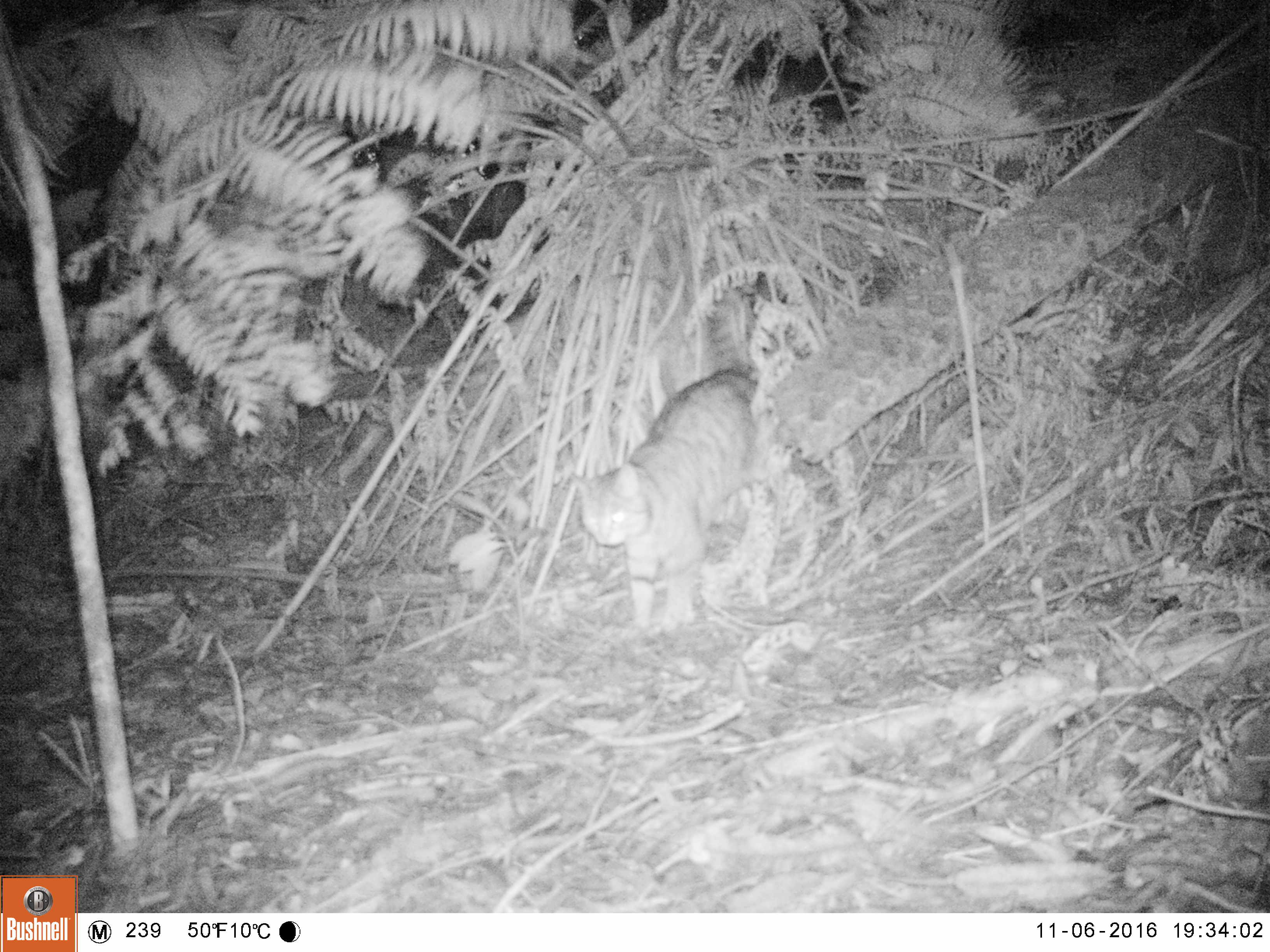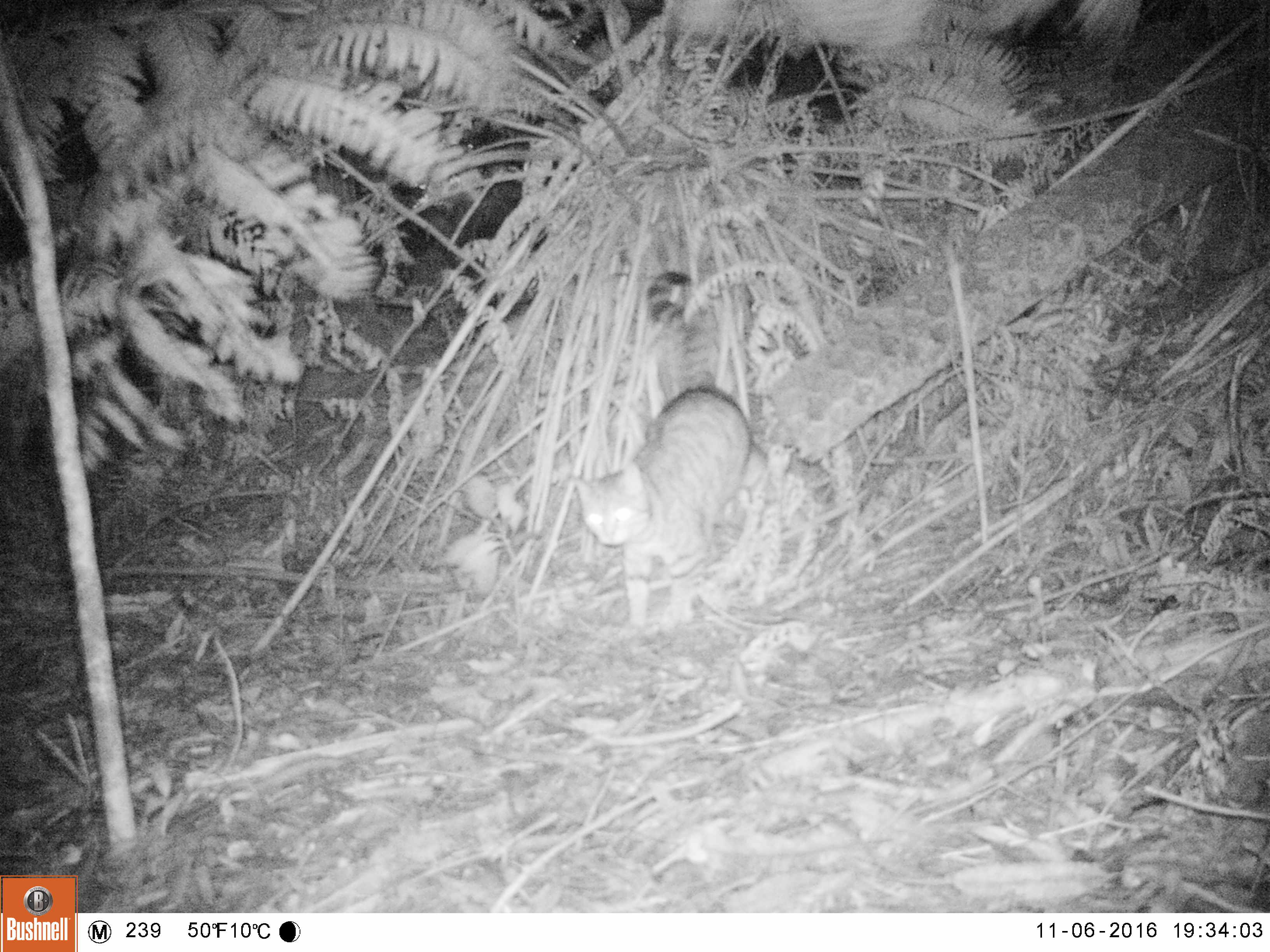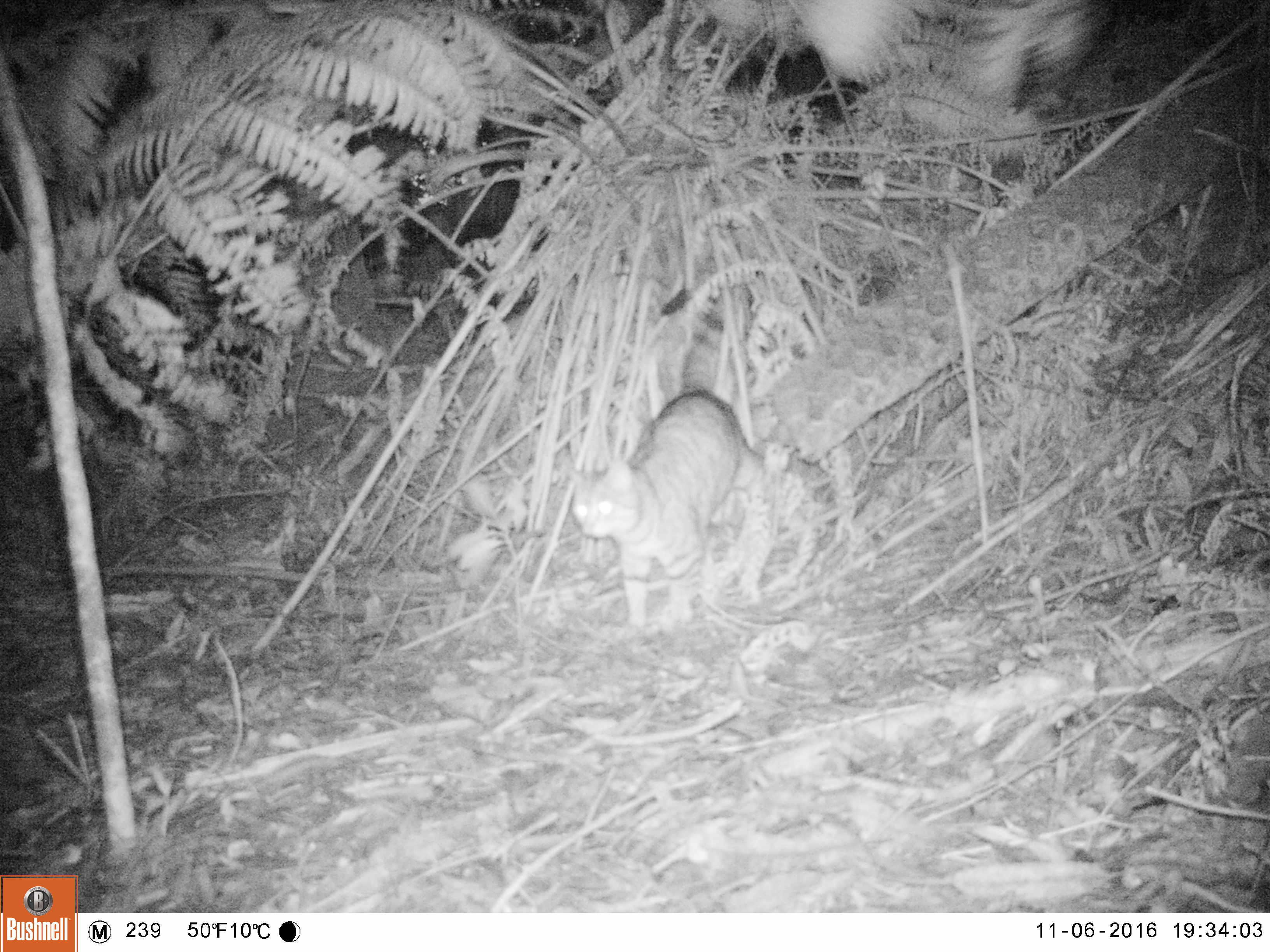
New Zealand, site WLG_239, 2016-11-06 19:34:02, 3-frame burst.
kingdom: Animalia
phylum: Chordata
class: Mammalia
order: Carnivora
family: Felidae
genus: Felis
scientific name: Felis catus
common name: domestic cat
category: cat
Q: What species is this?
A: Cat (domestic cat) (Felis catus).